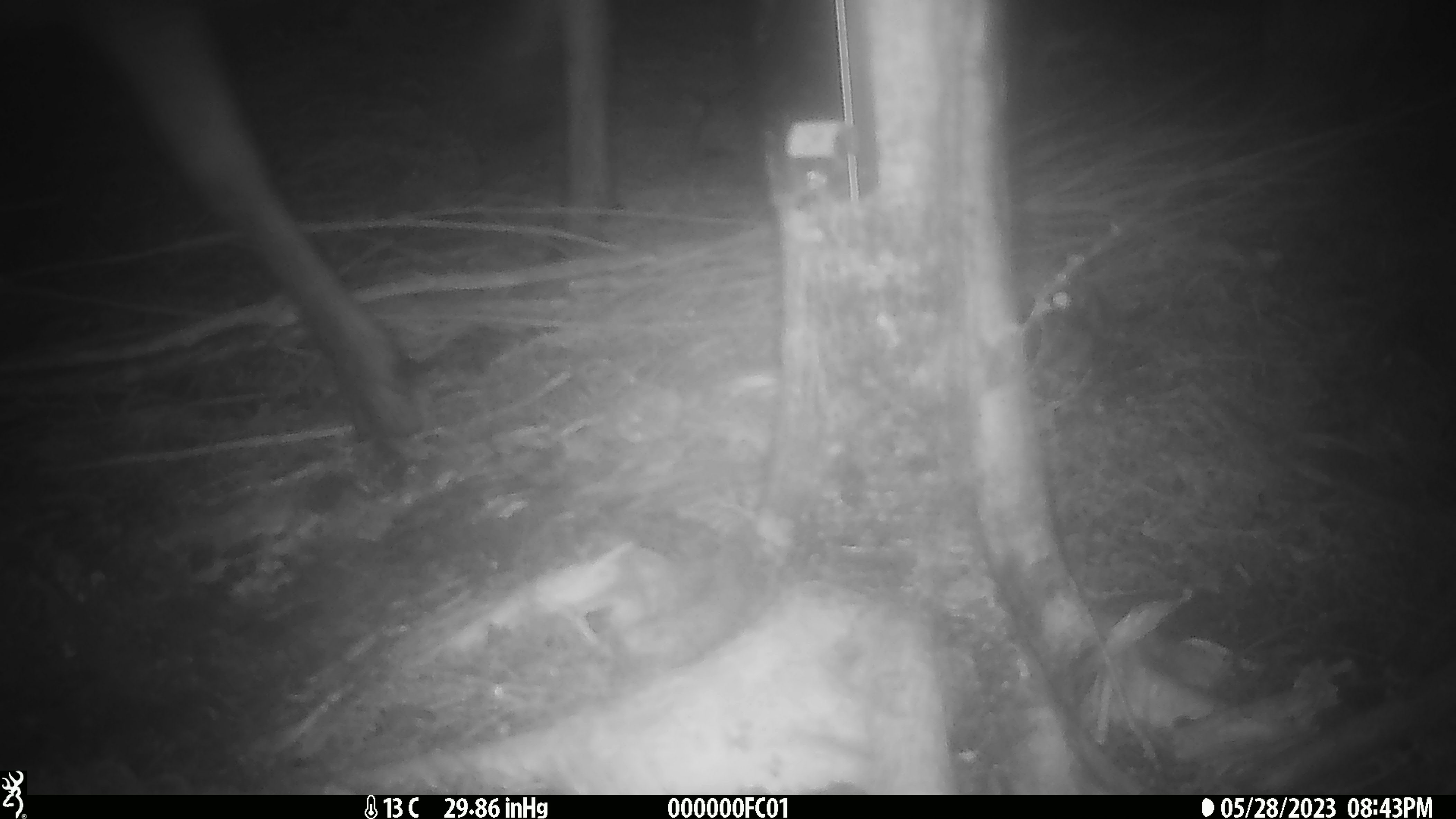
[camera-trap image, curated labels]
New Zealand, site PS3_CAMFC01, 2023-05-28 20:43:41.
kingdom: Animalia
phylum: Chordata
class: Mammalia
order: Artiodactyla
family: Cervidae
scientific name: Cervidae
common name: deer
Deer (Cervidae).